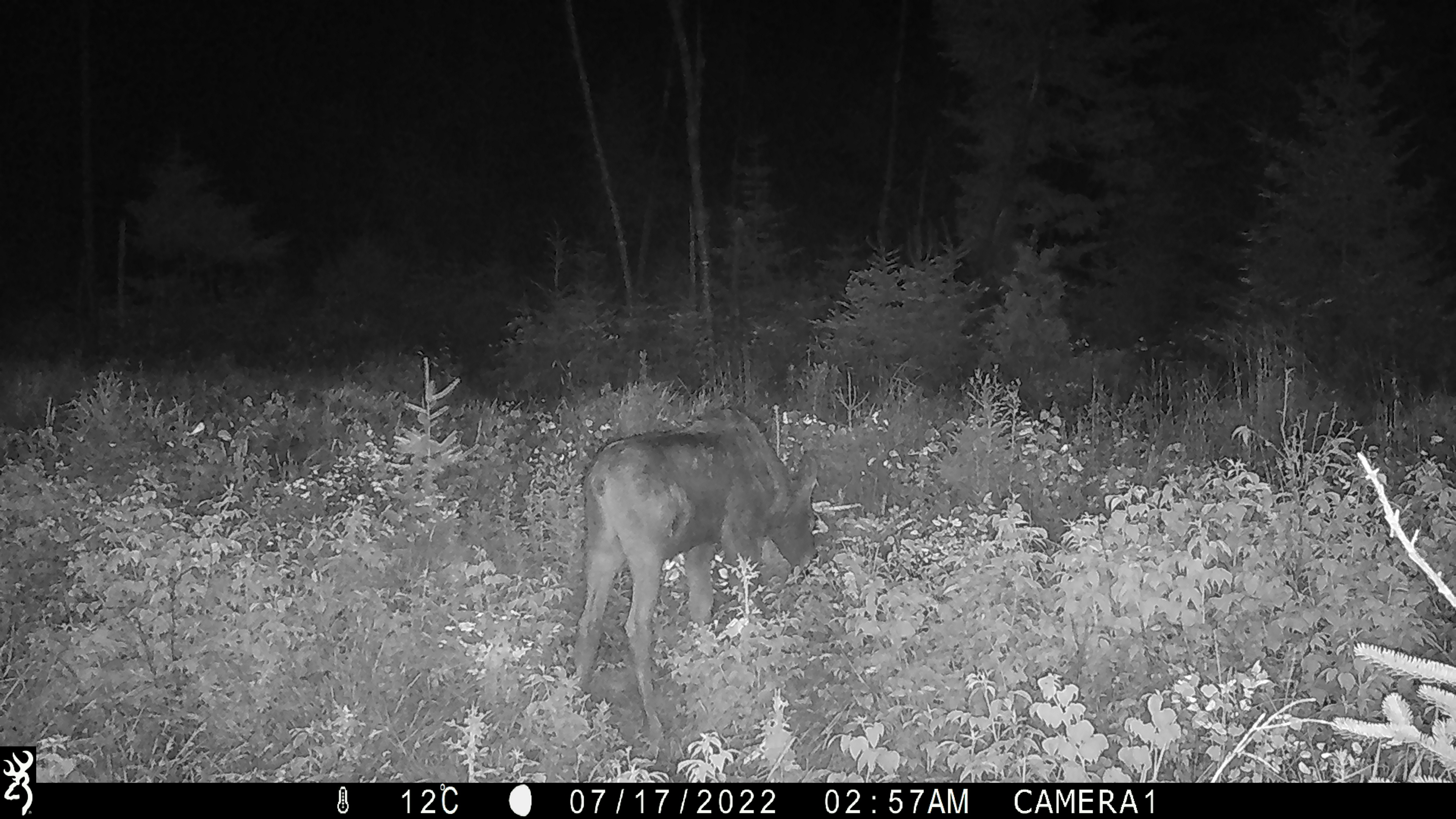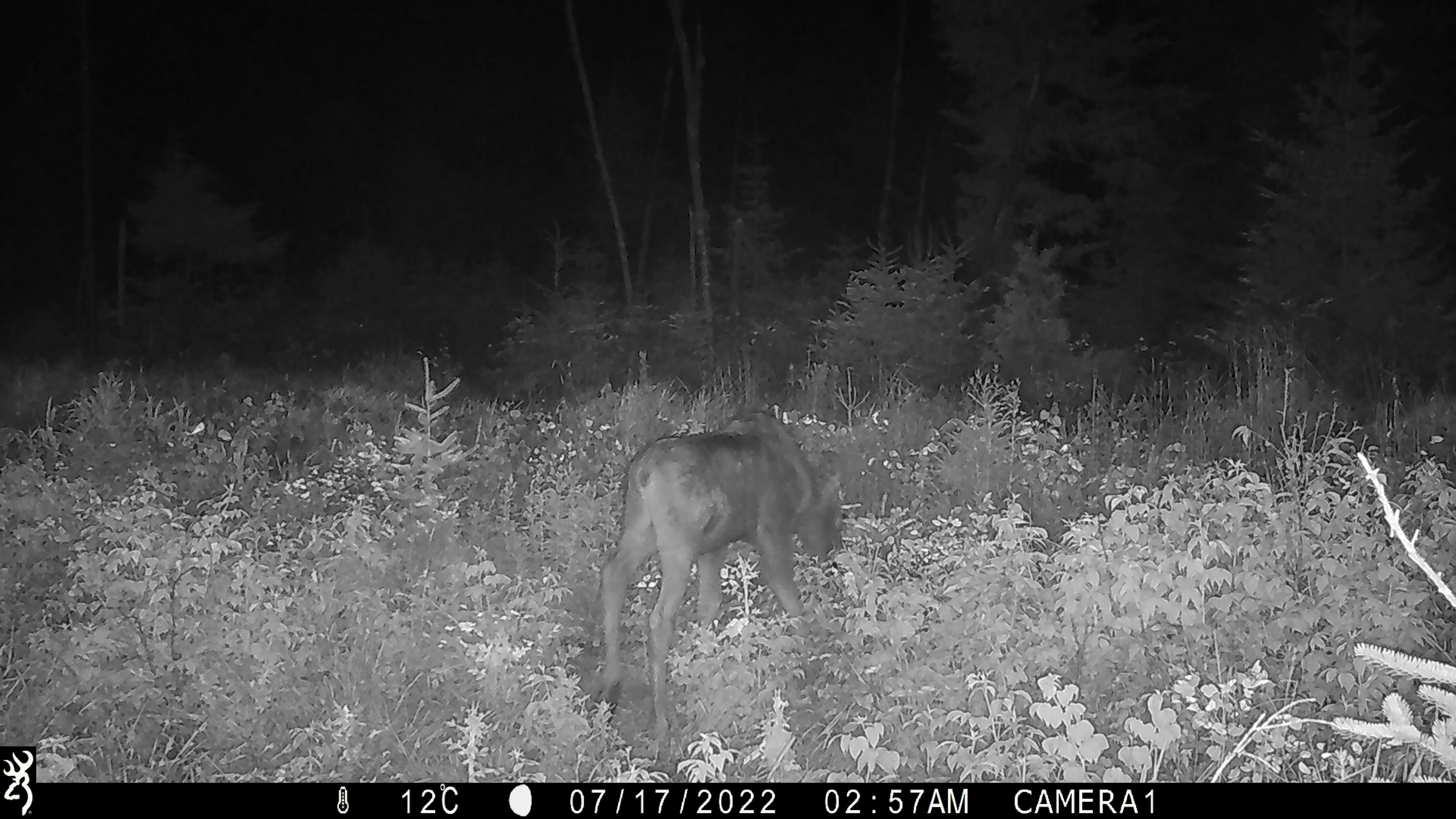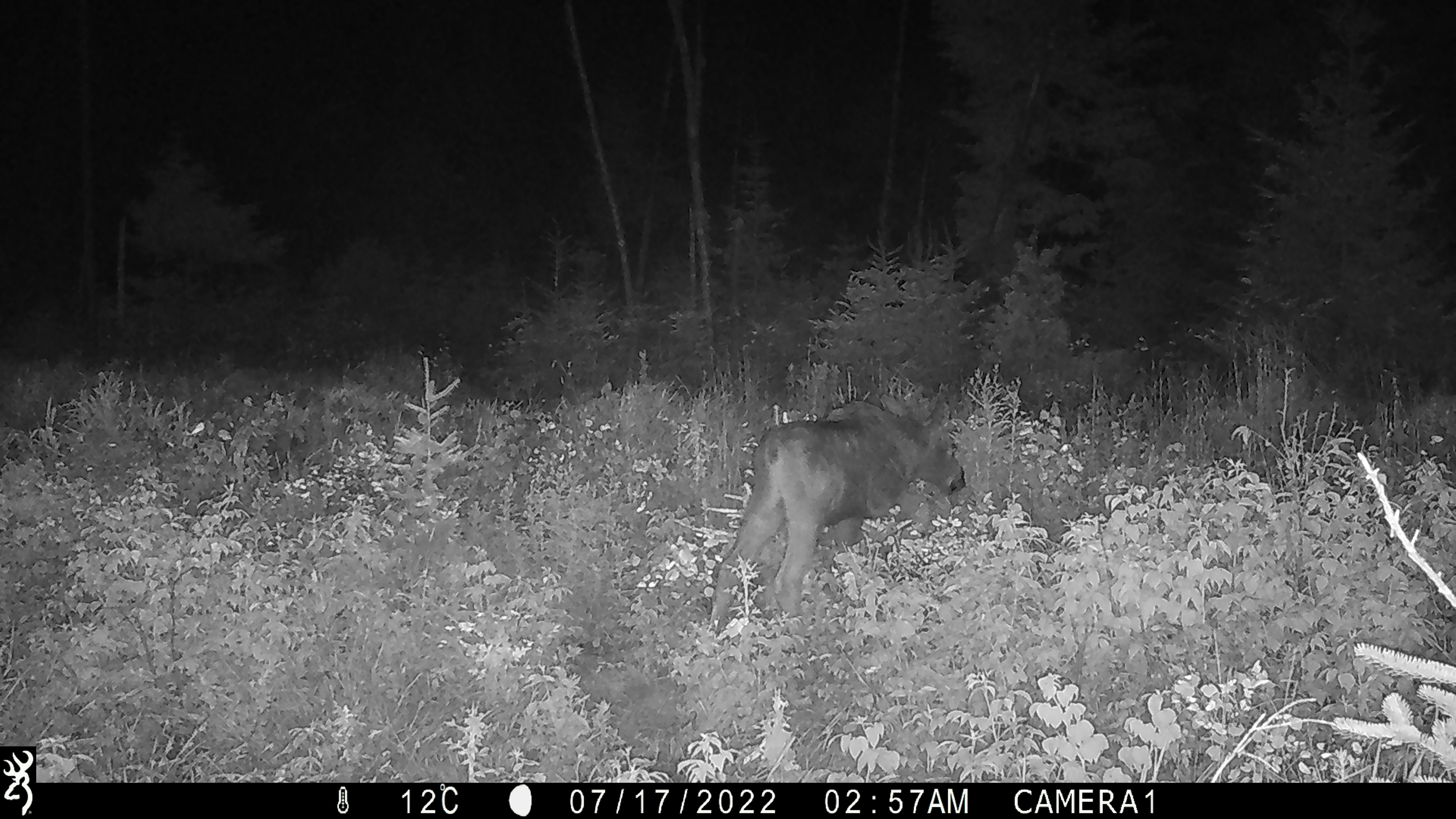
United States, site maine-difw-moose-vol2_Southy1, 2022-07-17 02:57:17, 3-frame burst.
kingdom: Animalia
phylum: Chordata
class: Mammalia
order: Artiodactyla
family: Cervidae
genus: Alces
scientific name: Alces alces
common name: moose